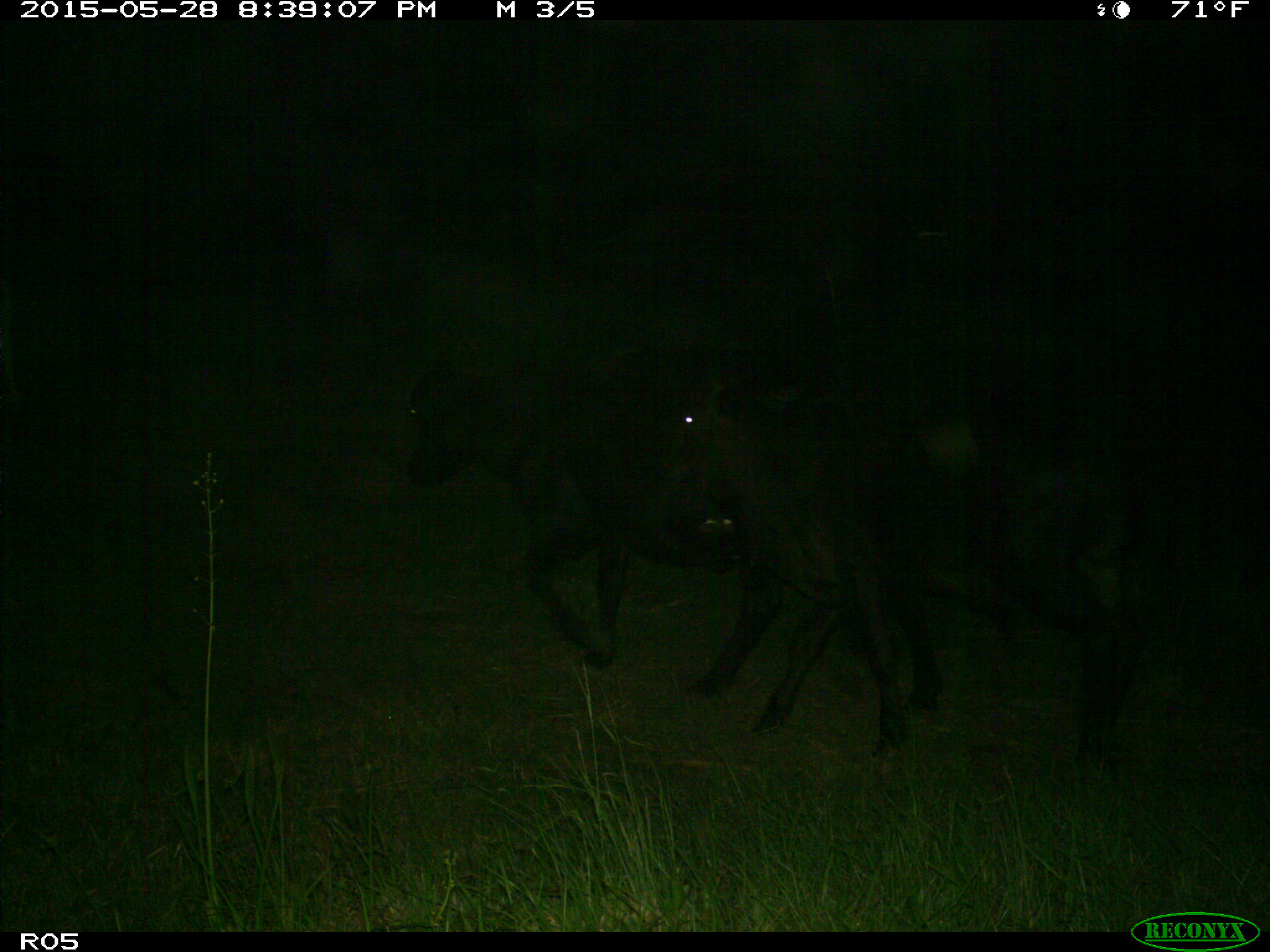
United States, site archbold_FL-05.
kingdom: Animalia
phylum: Chordata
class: Mammalia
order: Artiodactyla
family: Bovidae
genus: Bos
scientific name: Bos taurus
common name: domestic cow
Bos taurus (domestic cow).